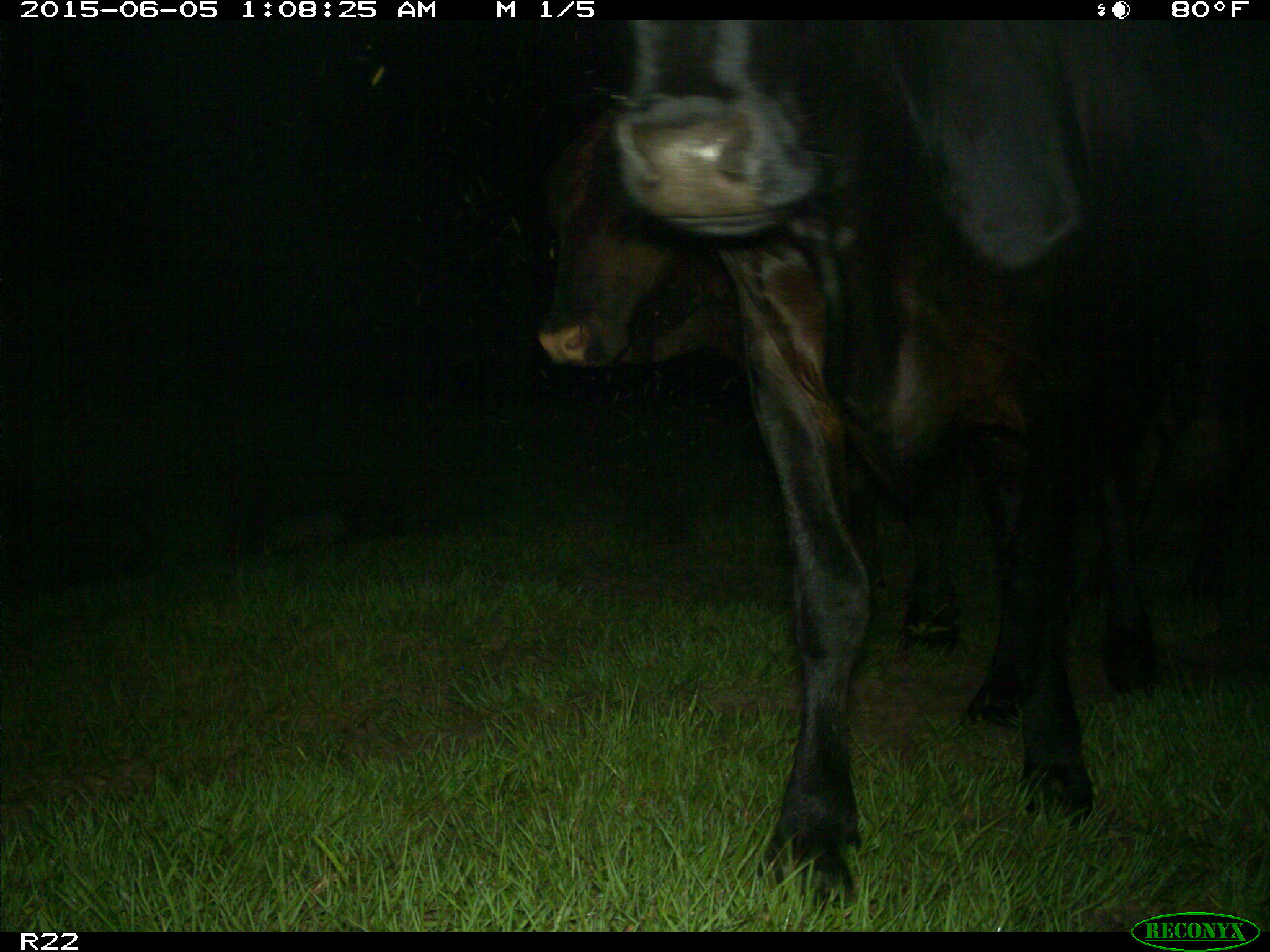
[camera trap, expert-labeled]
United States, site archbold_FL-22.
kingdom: Animalia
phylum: Chordata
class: Mammalia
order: Artiodactyla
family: Bovidae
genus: Bos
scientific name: Bos taurus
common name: domestic cow